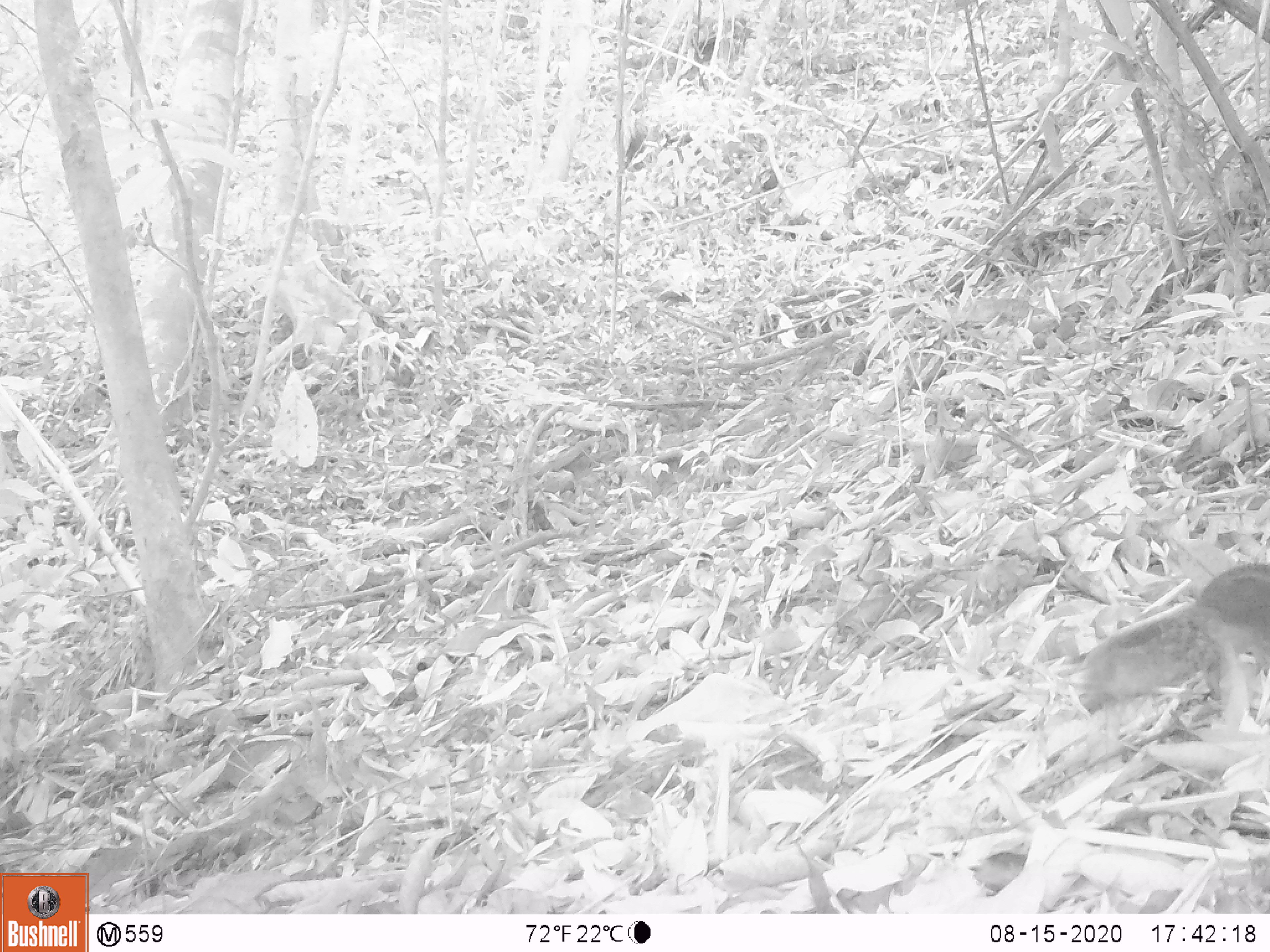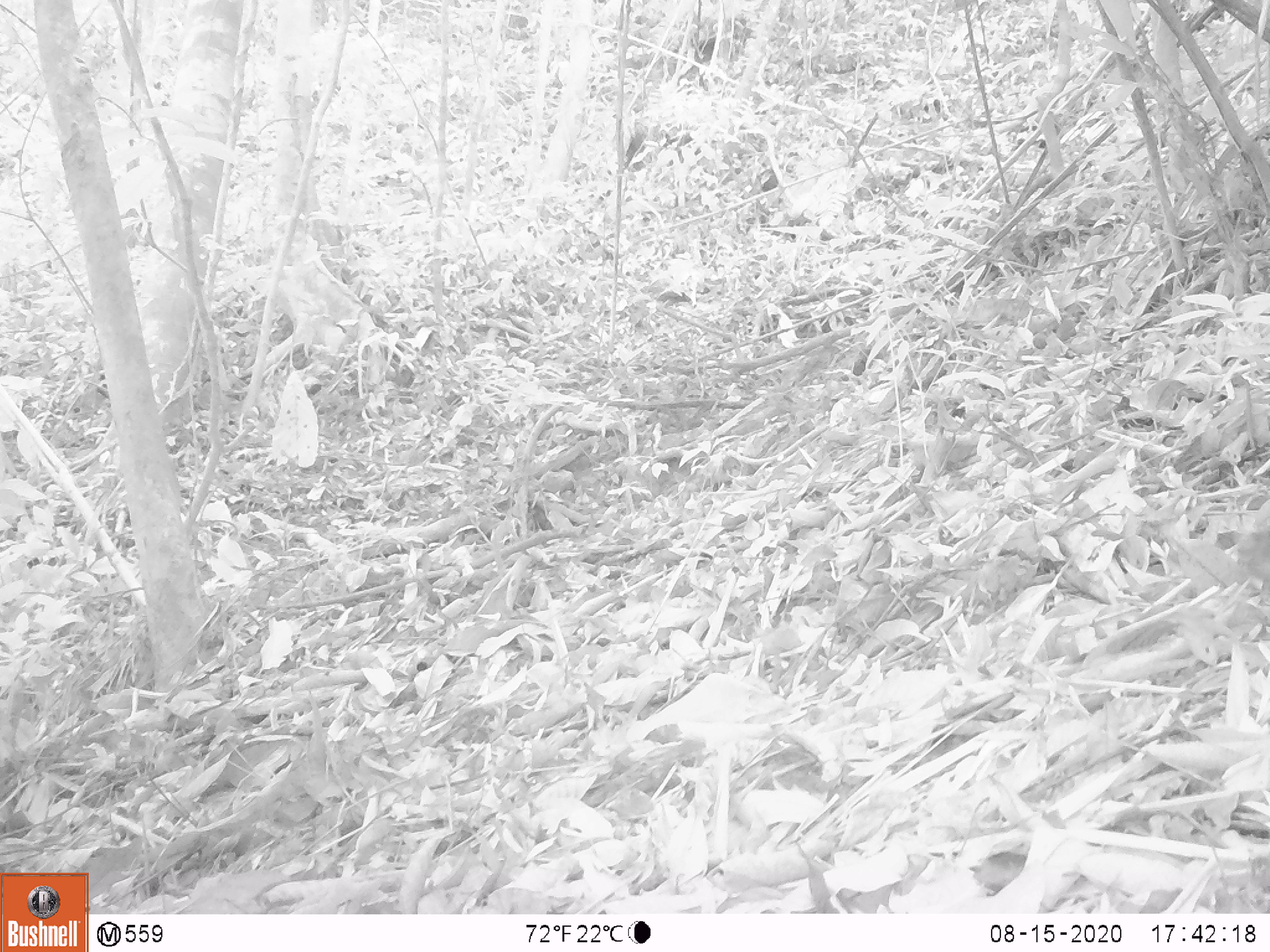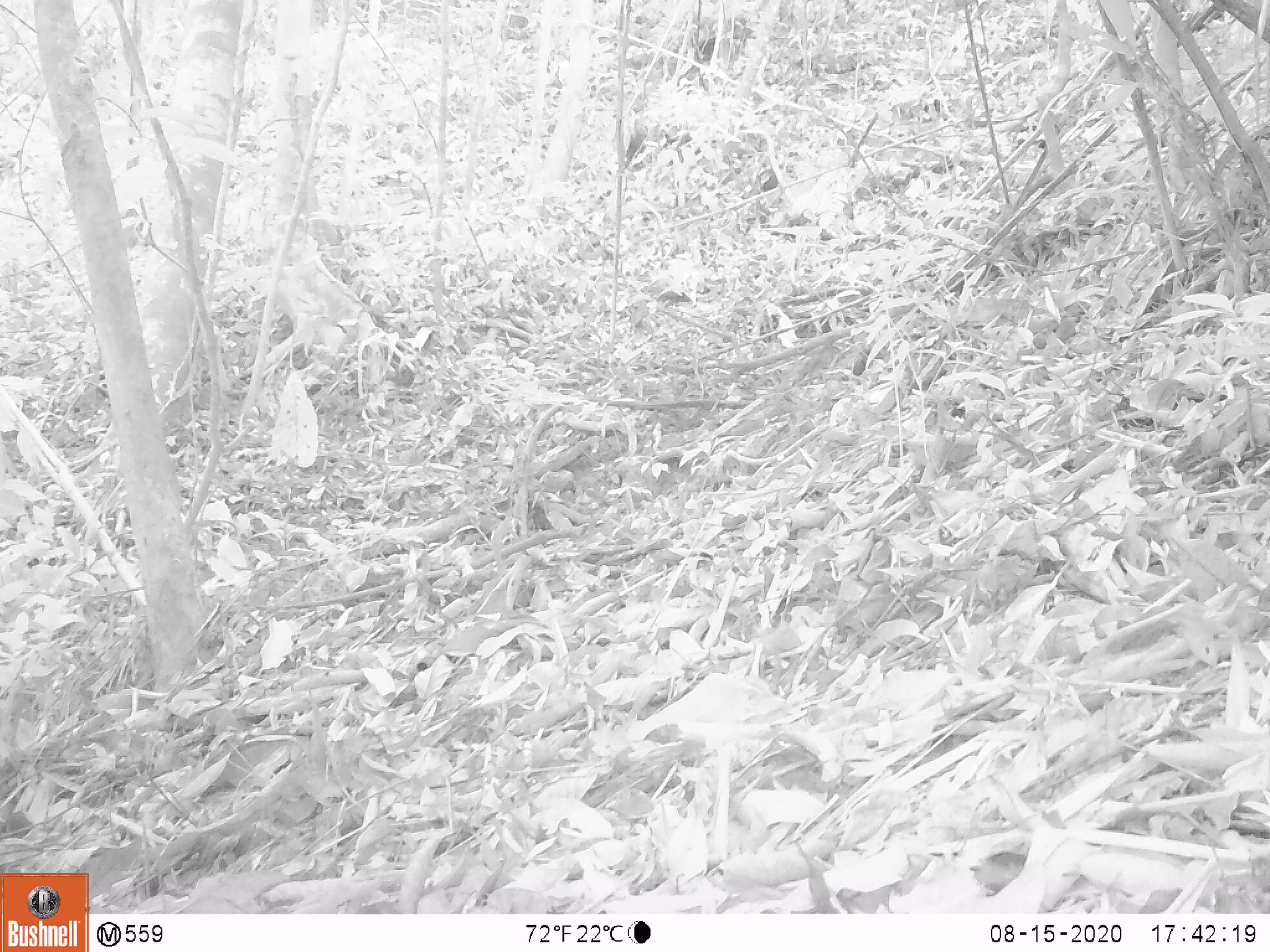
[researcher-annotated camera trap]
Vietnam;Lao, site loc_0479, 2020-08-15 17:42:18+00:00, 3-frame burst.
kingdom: Animalia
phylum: Chordata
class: Mammalia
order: Rodentia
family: Sciuridae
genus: Dremomys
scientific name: Dremomys rufigenis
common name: red-cheeked squirrel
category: red cheeked squirrel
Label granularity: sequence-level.